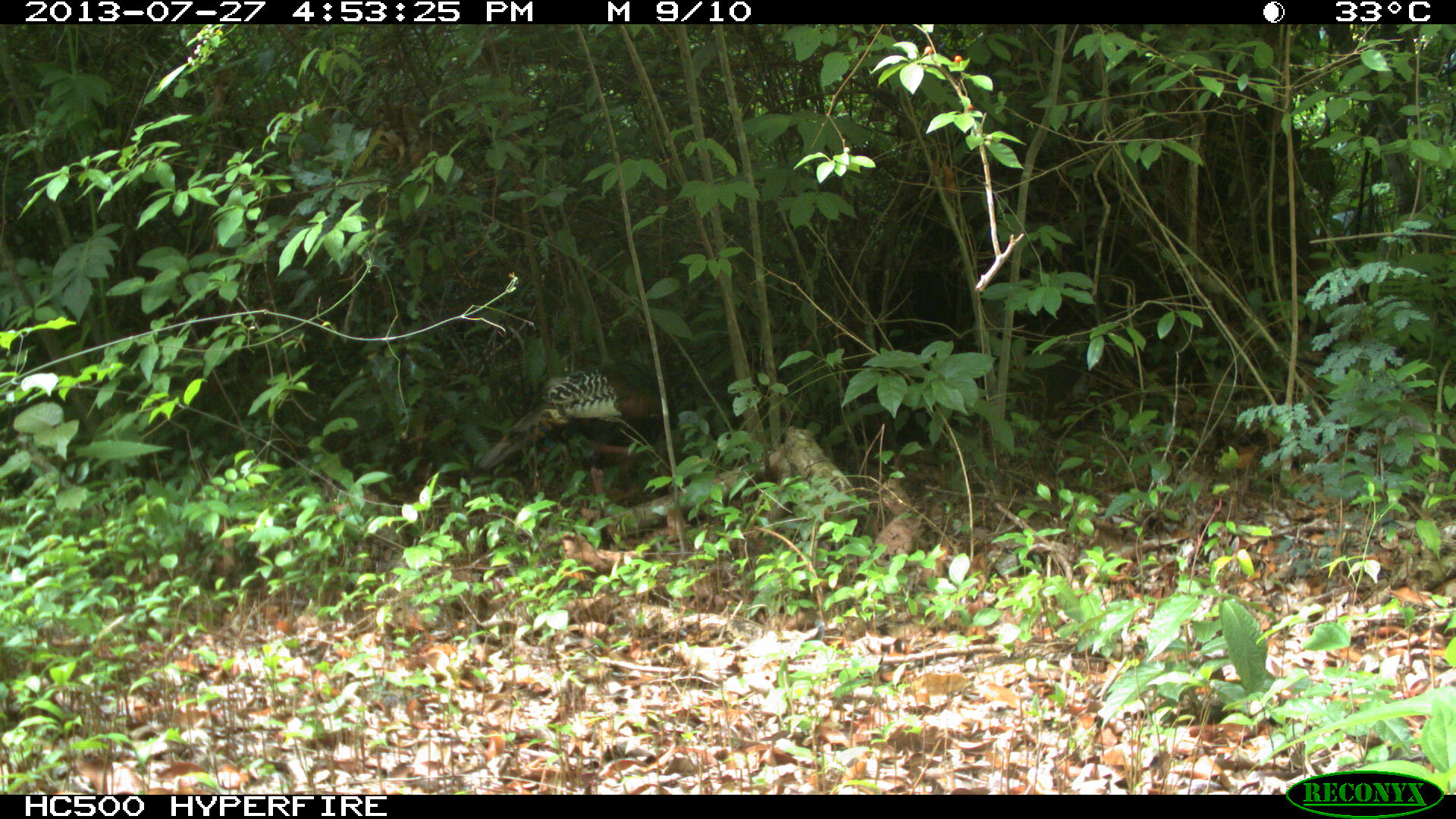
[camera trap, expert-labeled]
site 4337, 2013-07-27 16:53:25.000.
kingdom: Animalia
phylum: Chordata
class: Aves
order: Galliformes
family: Phasianidae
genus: Meleagris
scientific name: Meleagris ocellata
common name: ocellated turkey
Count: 1.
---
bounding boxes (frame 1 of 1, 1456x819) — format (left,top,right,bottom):
meleagris ocellata: (476,364,690,495)